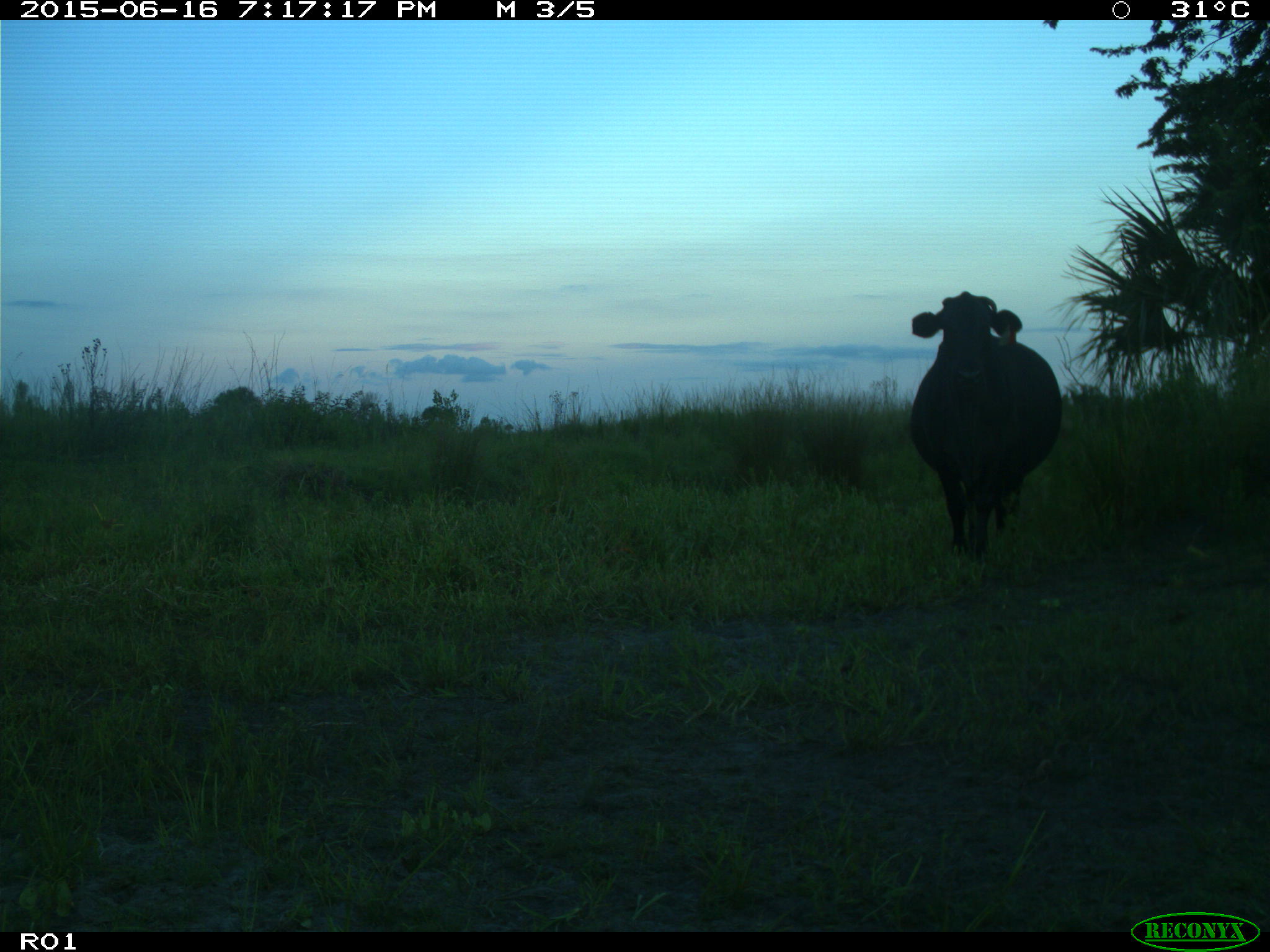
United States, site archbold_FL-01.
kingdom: Animalia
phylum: Chordata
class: Mammalia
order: Artiodactyla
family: Bovidae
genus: Bos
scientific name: Bos taurus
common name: domestic cow